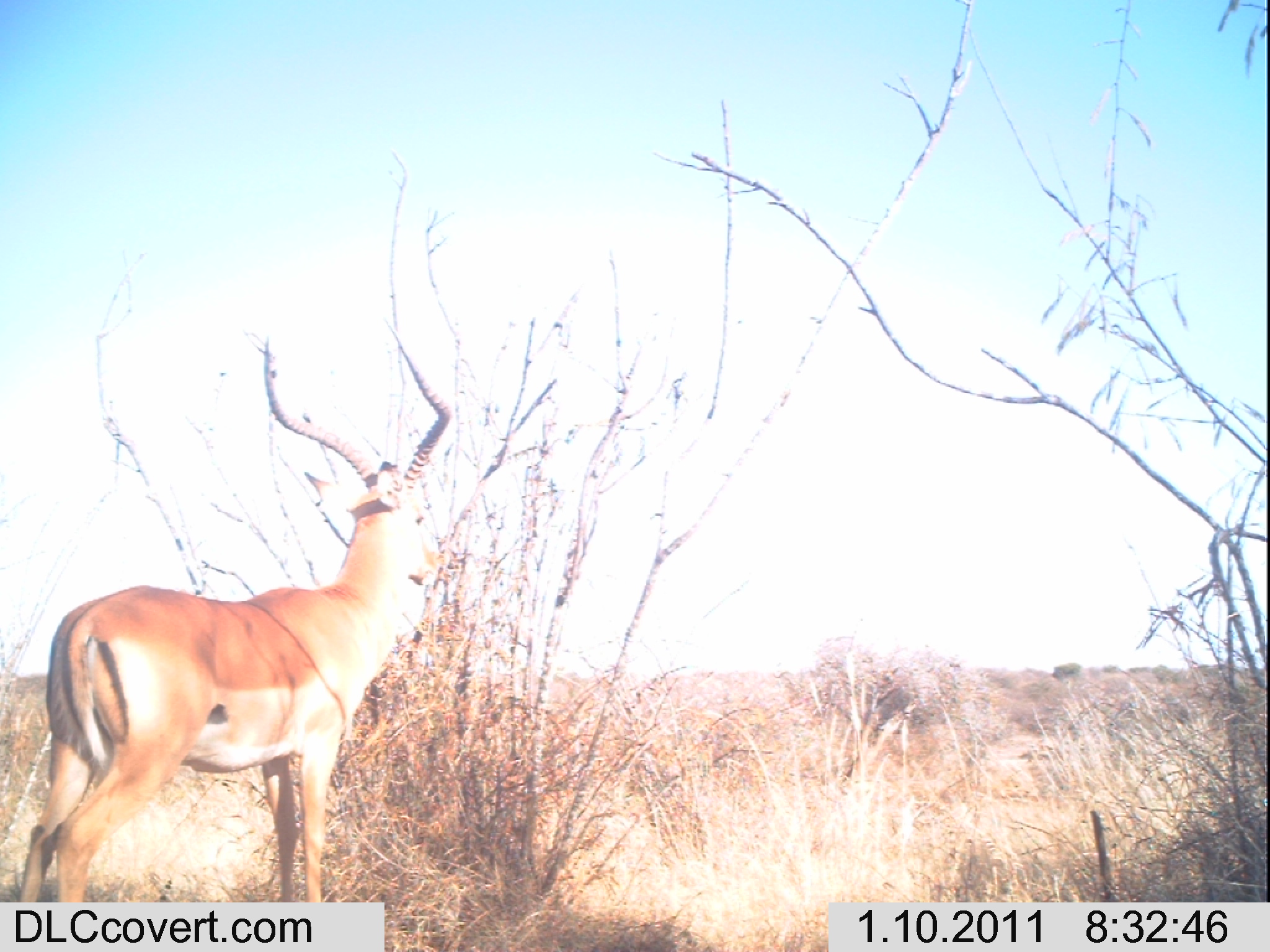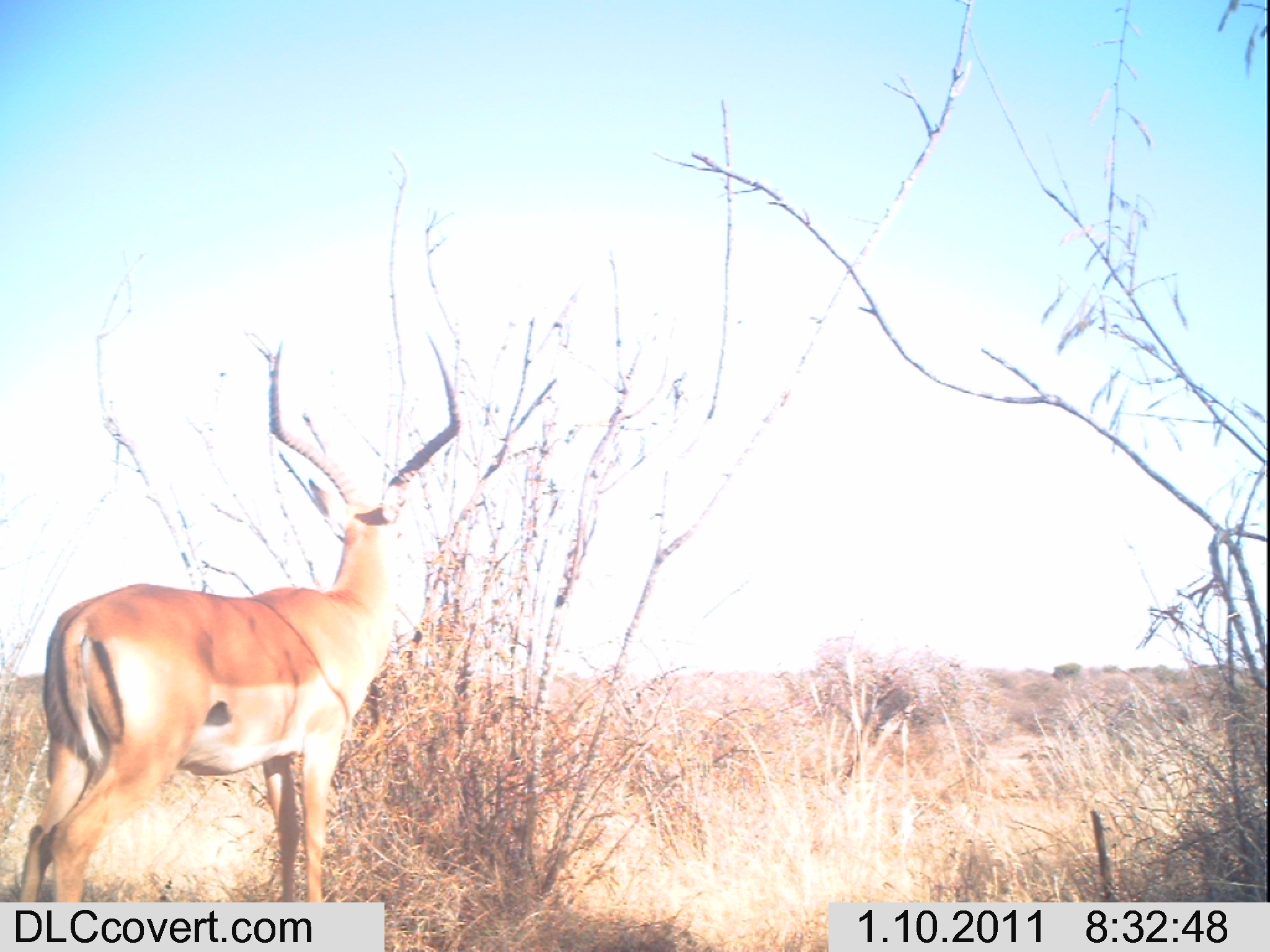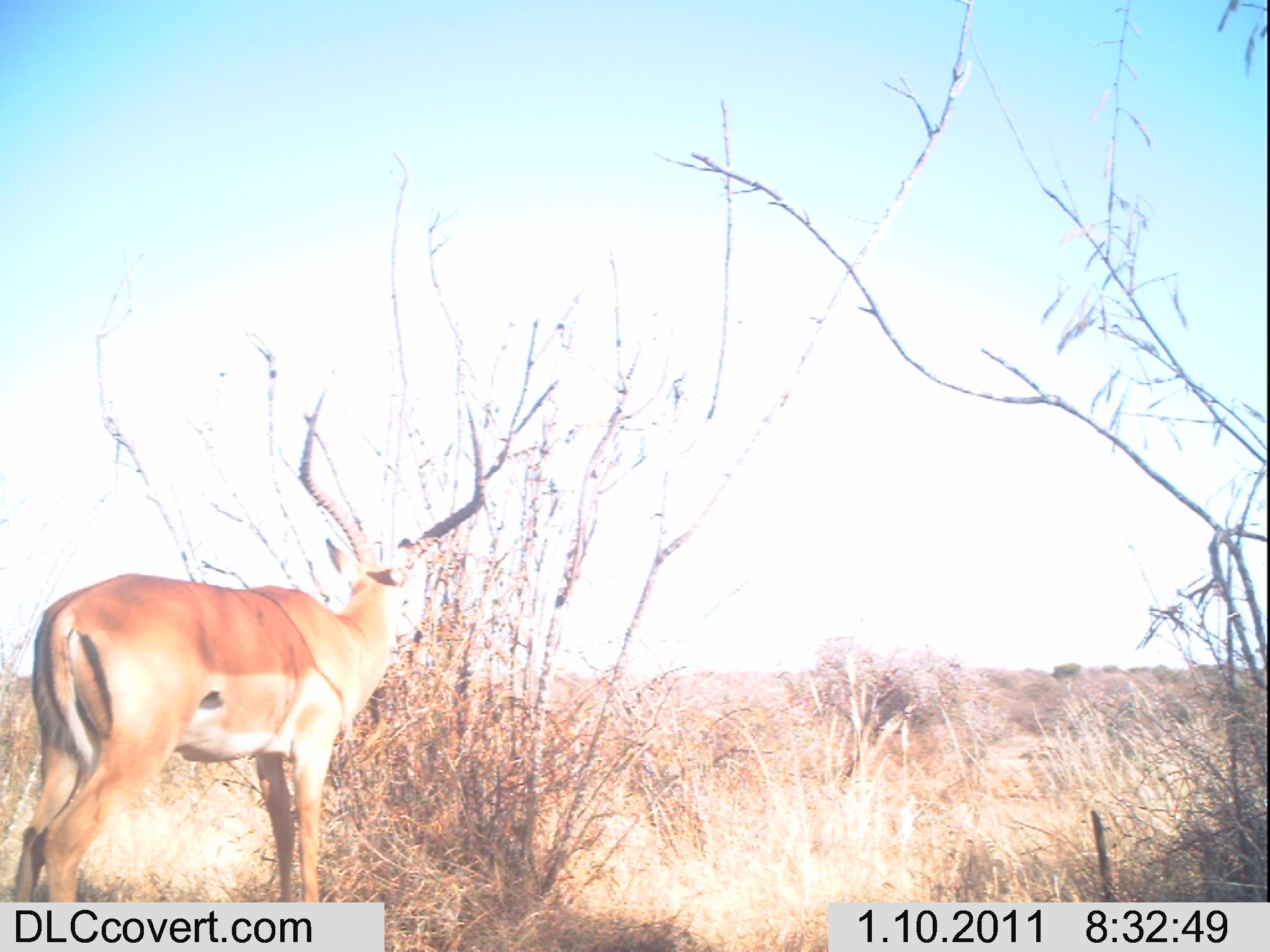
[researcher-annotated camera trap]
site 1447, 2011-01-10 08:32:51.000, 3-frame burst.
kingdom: Animalia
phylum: Chordata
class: Mammalia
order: Artiodactyla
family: Bovidae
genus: Aepyceros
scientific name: Aepyceros melampus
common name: impala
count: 1